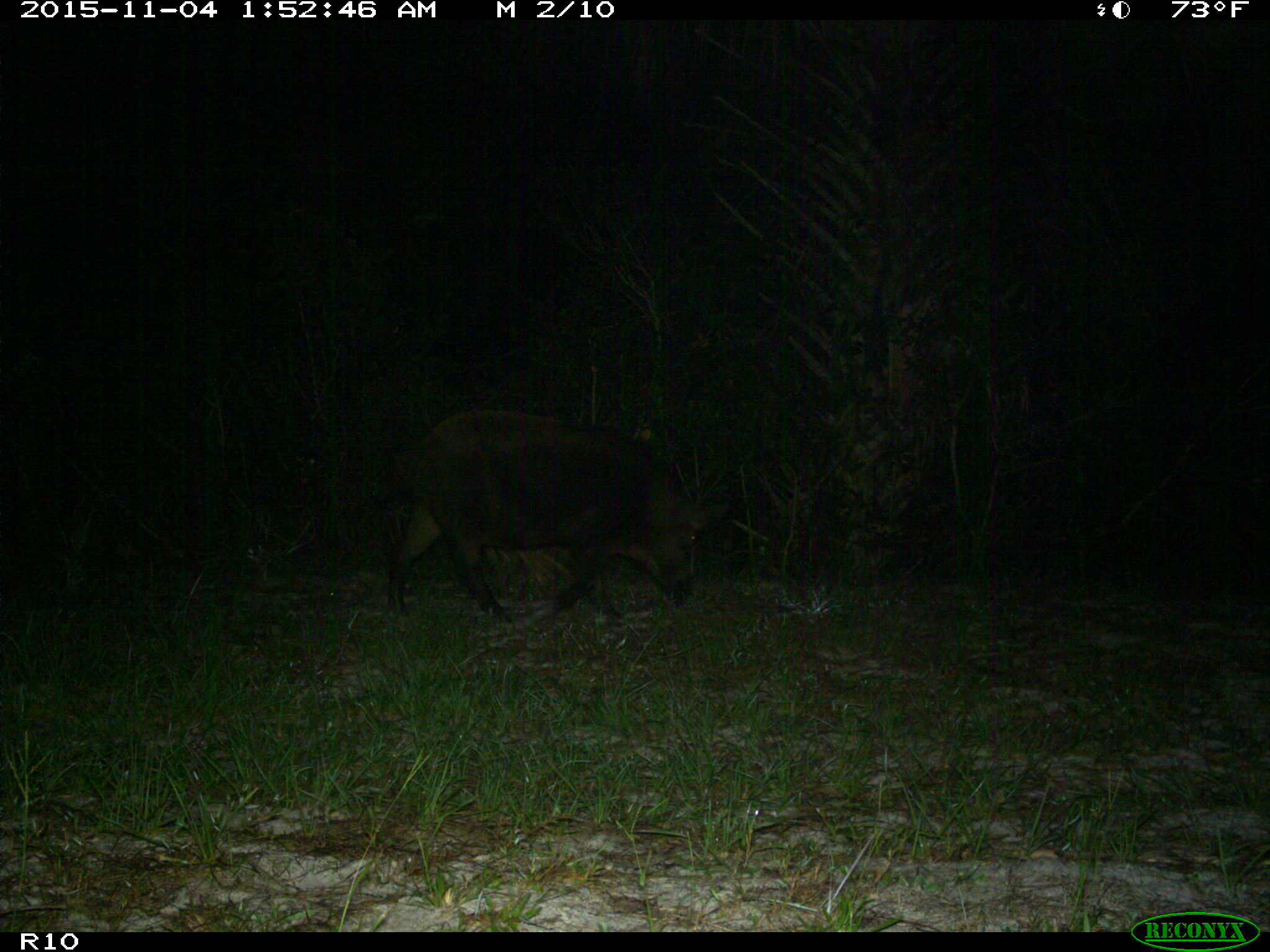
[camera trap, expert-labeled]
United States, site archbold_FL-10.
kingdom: Animalia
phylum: Chordata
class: Mammalia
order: Artiodactyla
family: Suidae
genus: Sus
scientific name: Sus scrofa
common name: wild boar